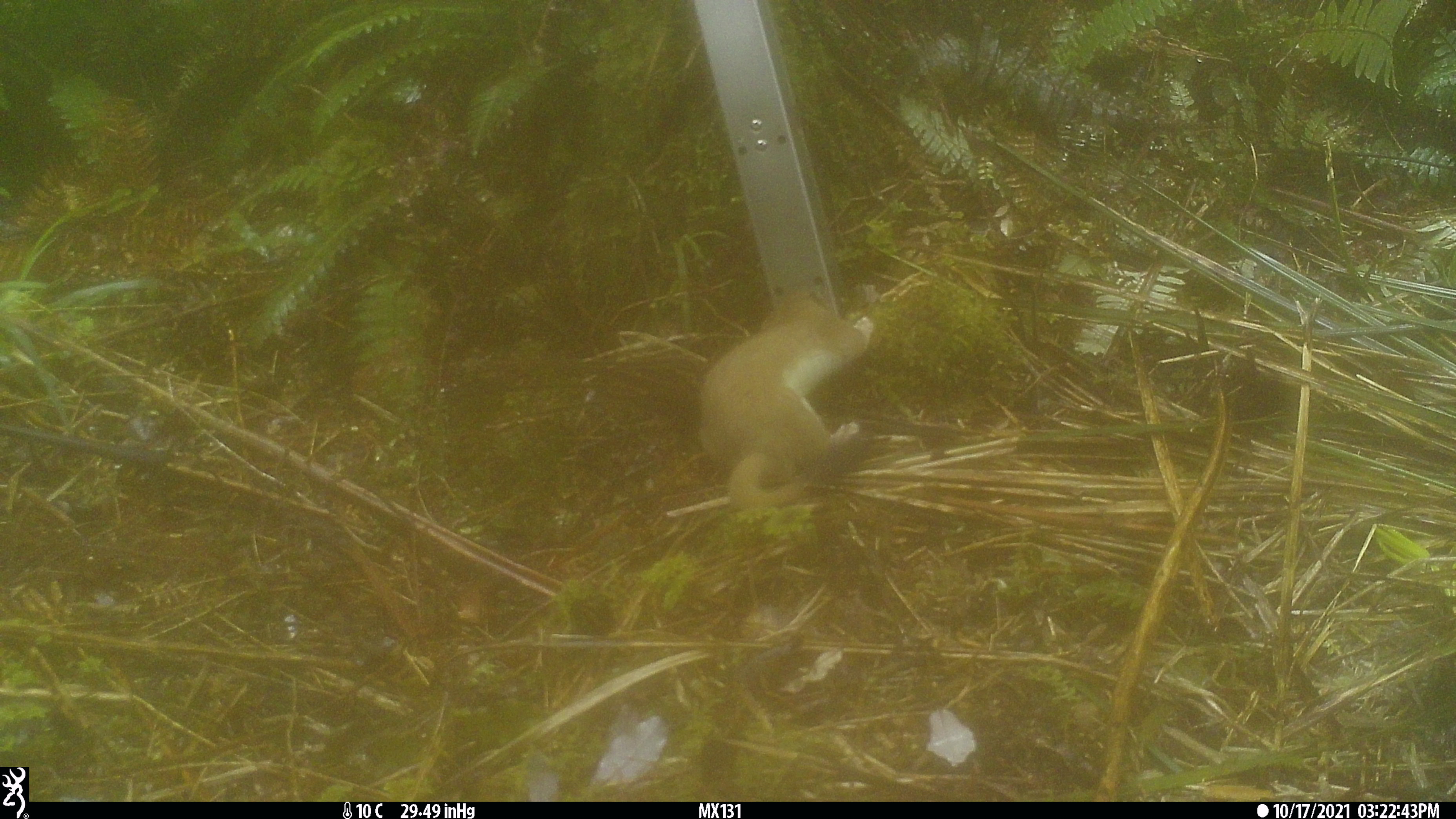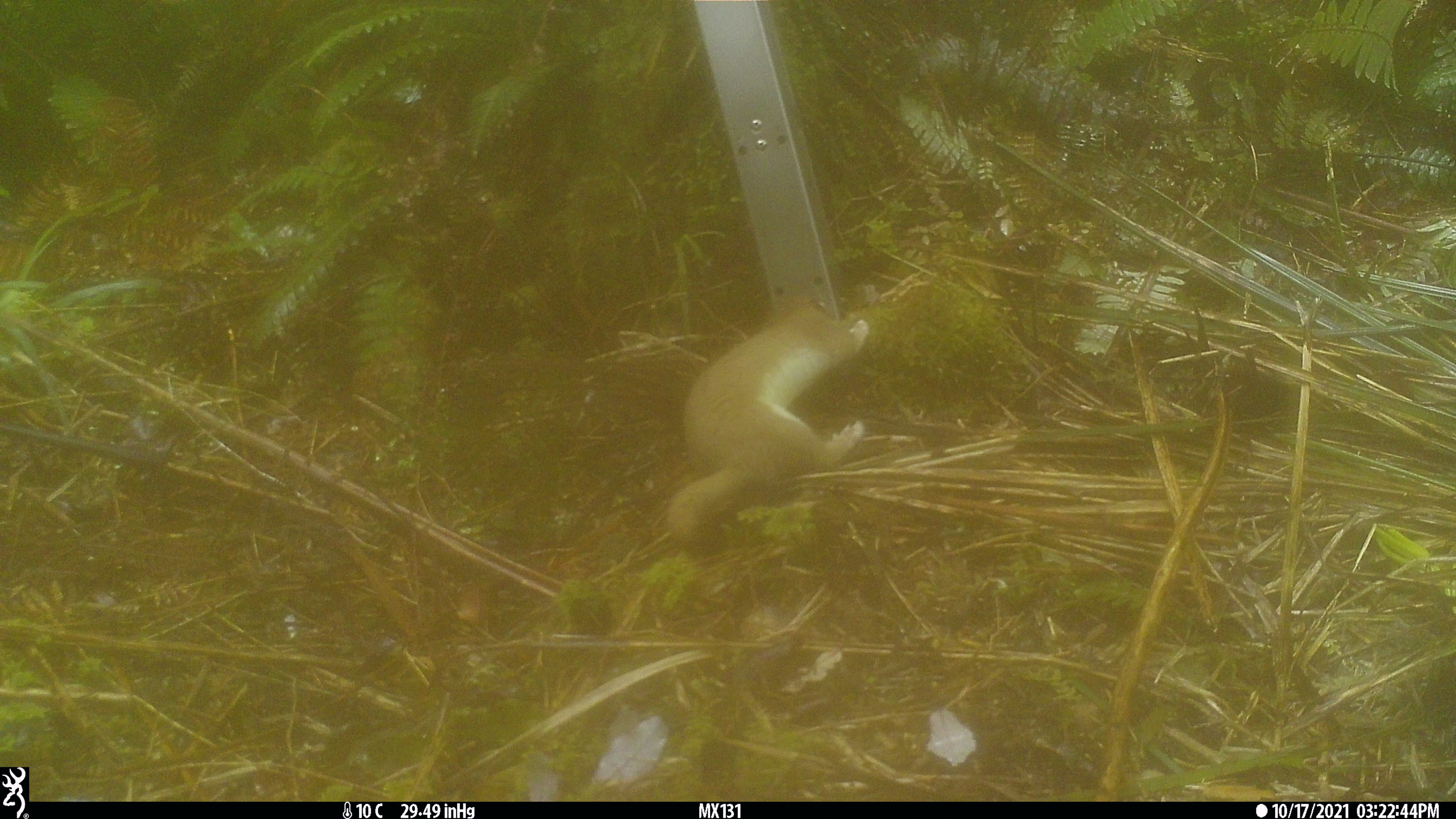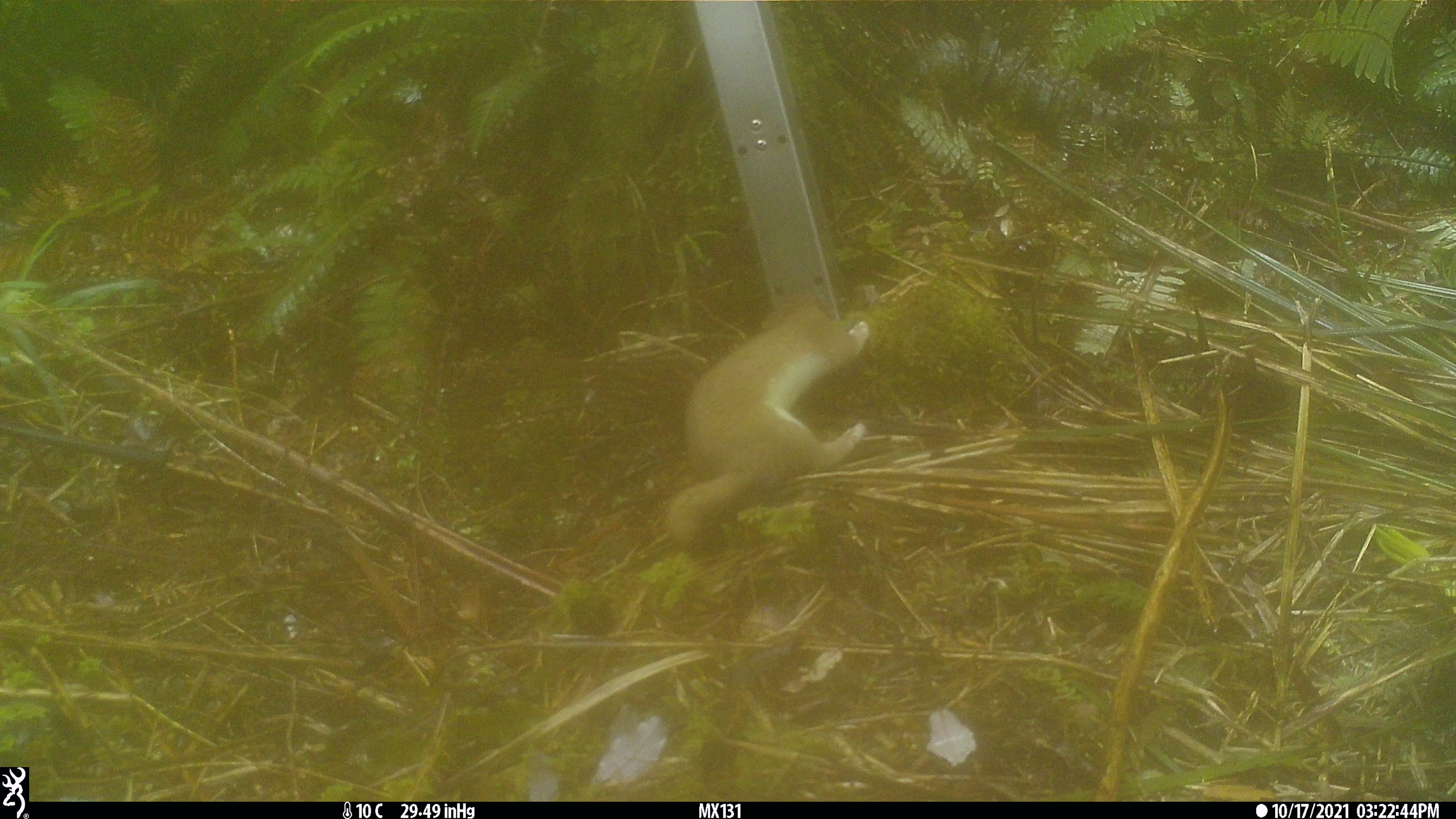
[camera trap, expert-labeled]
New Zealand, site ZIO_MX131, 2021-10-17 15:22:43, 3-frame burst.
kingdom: Animalia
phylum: Chordata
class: Mammalia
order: Carnivora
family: Mustelidae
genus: Mustela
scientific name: Mustela erminea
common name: stoat